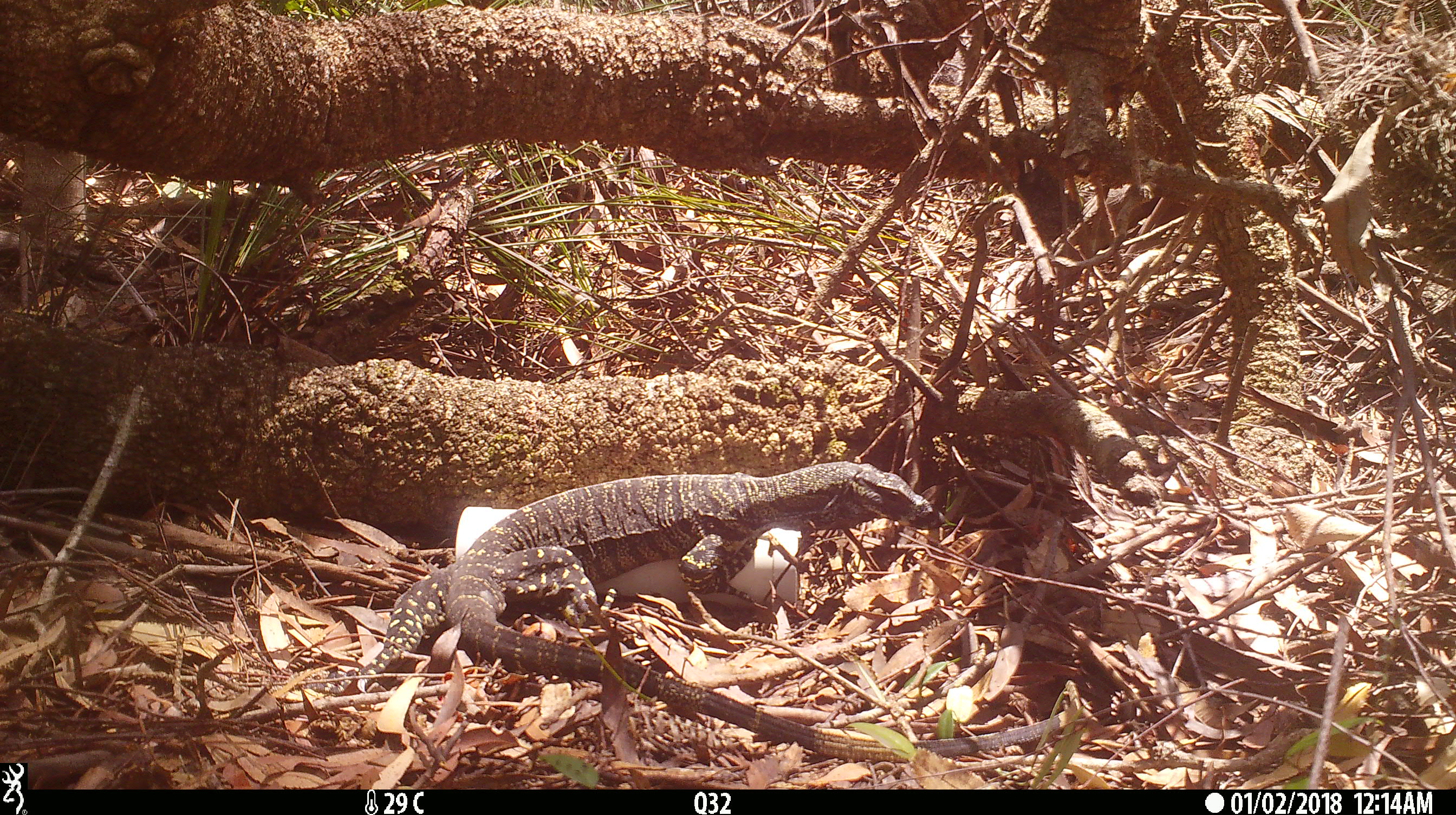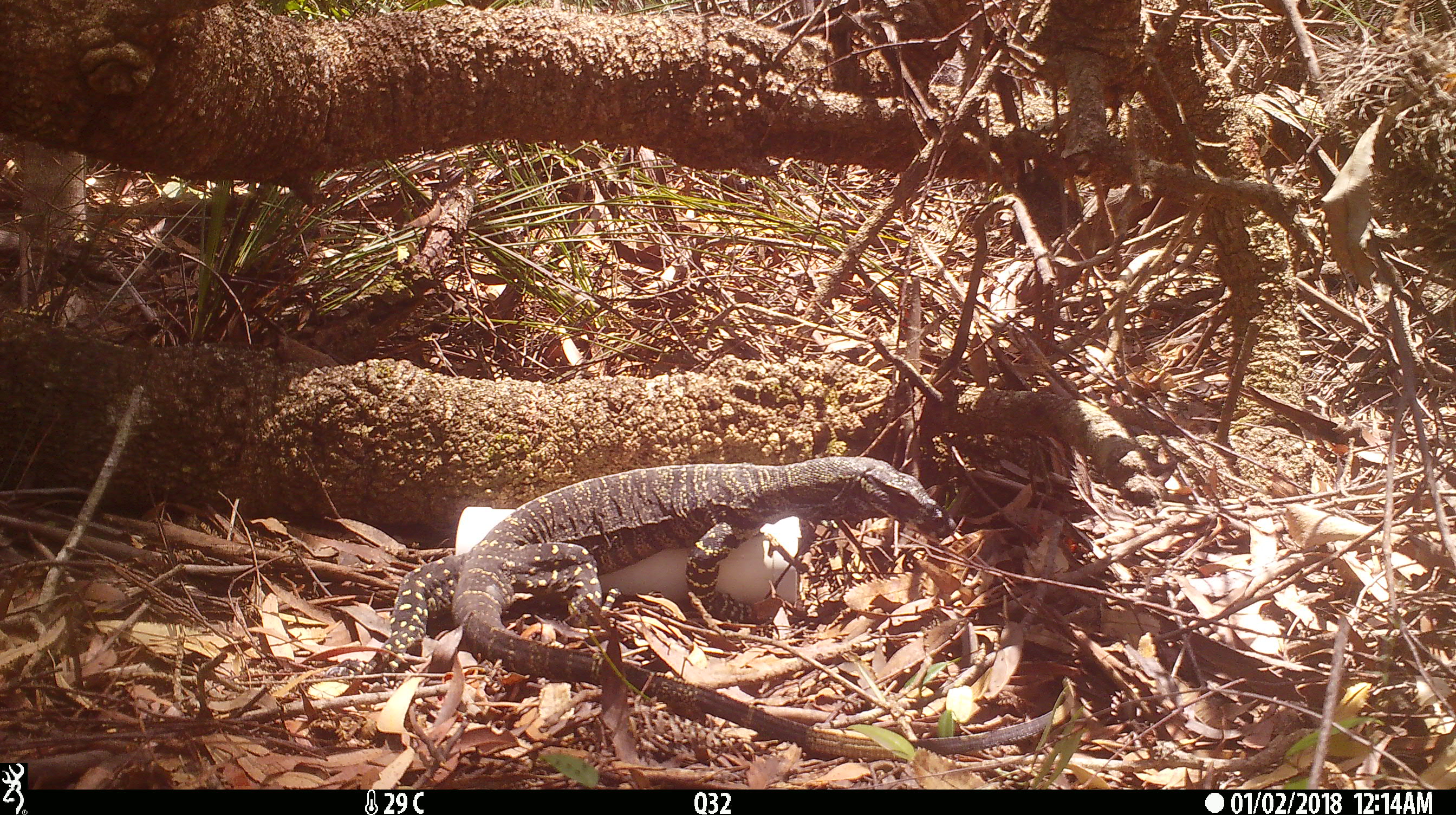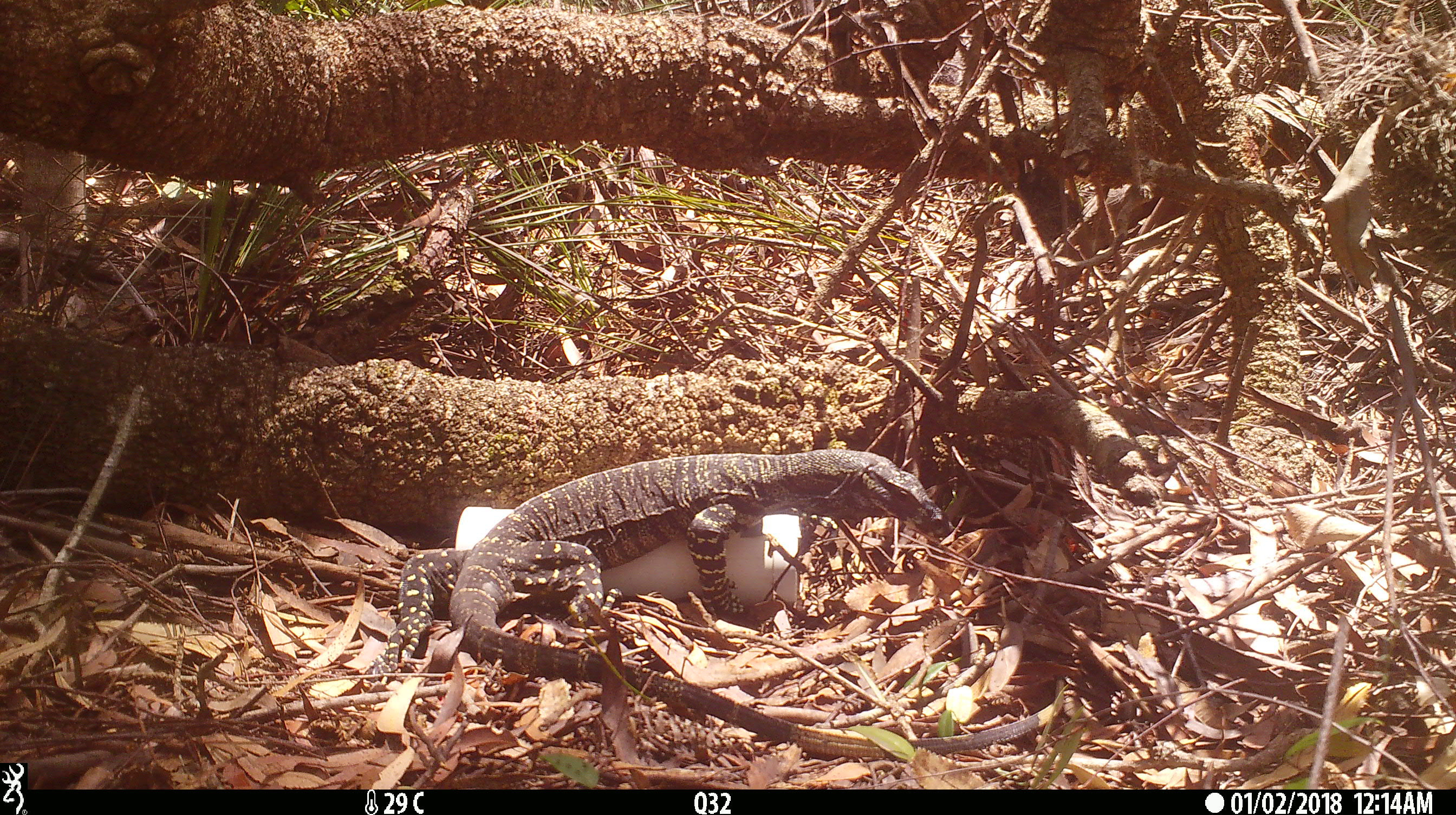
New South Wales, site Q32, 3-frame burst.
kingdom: Animalia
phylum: Chordata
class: Reptilia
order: Squamata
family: Varanidae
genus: Varanus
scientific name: Varanus varius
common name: lace monitor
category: goanna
Goanna (lace monitor) (Varanus varius).